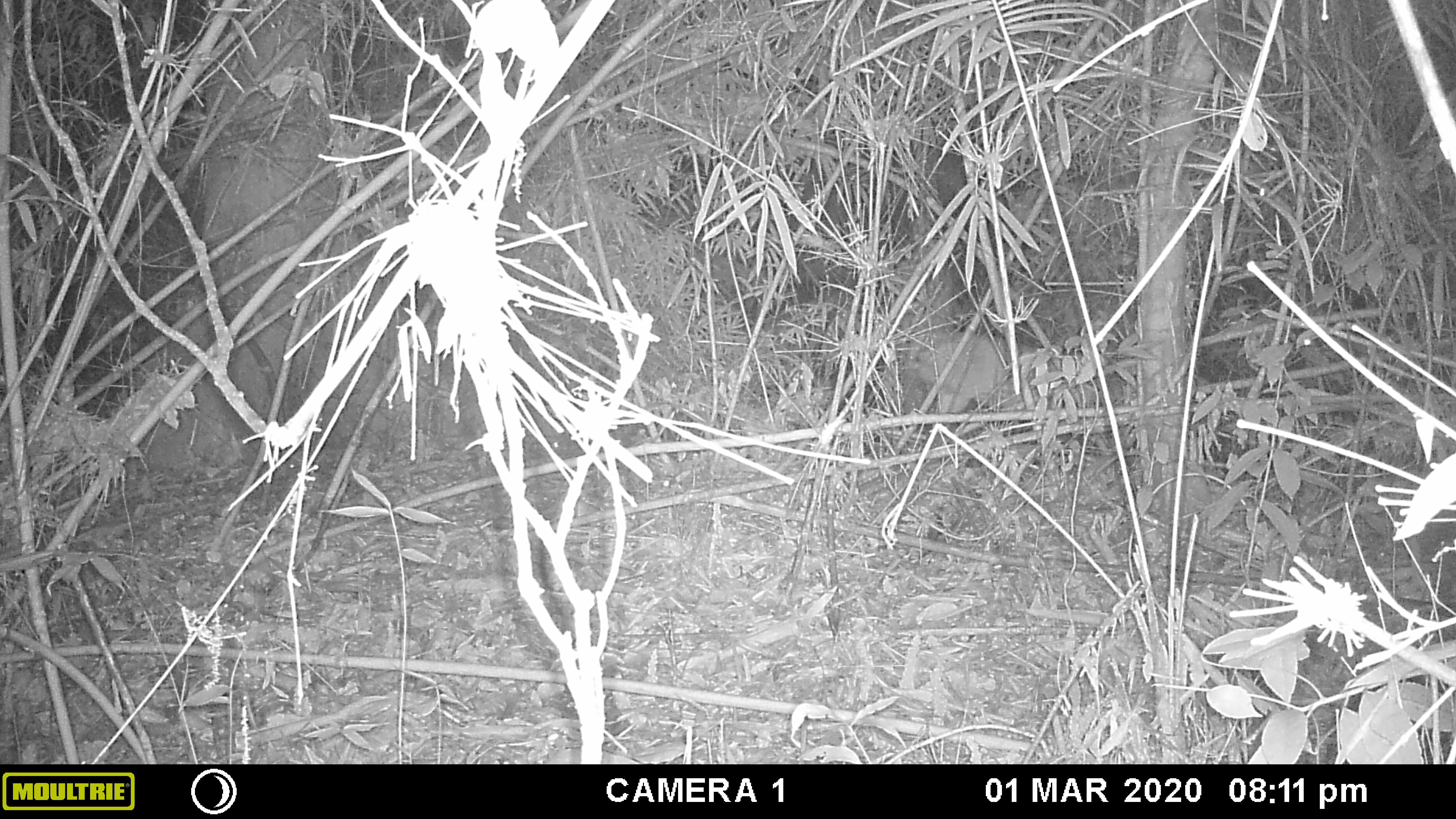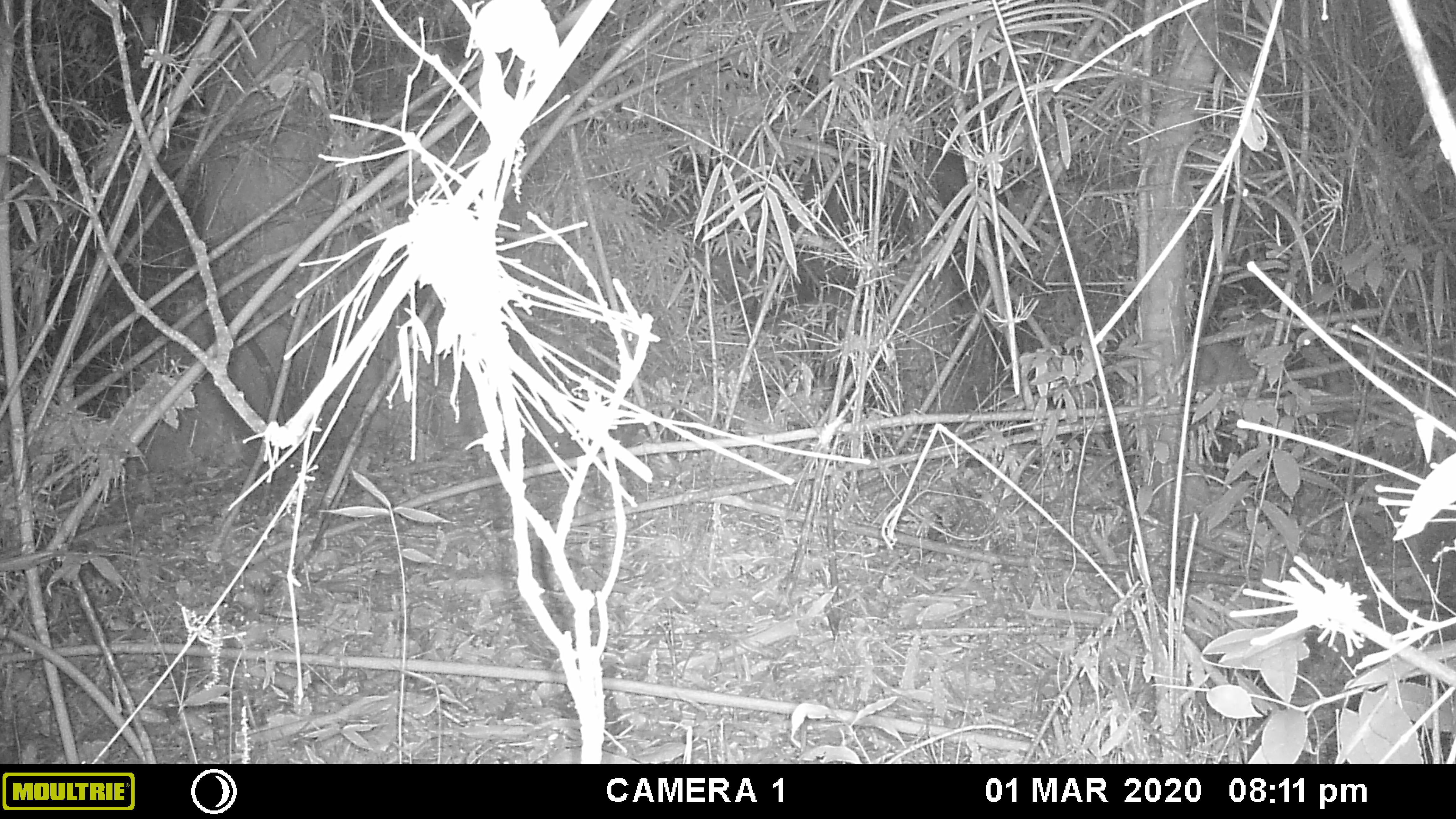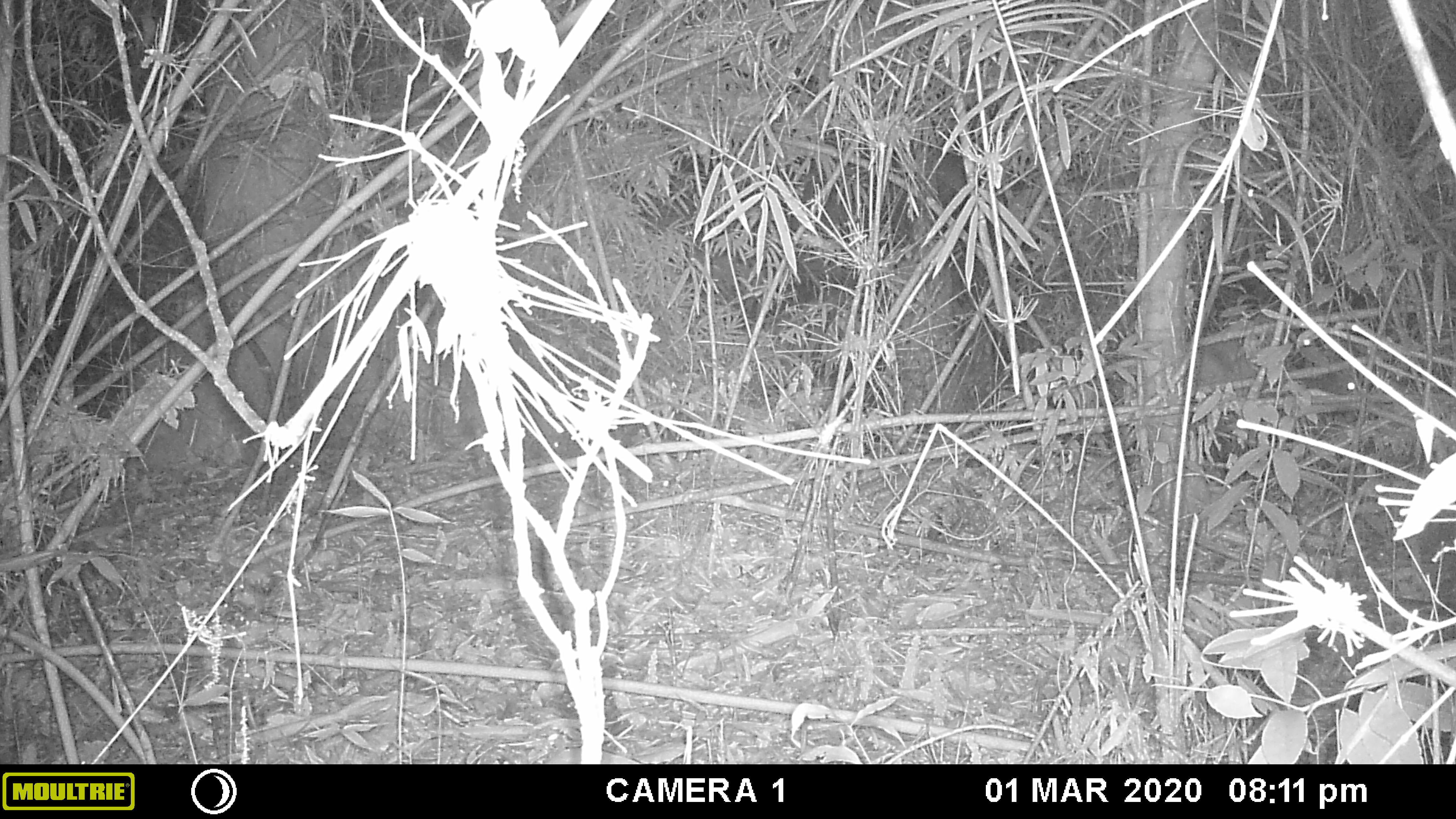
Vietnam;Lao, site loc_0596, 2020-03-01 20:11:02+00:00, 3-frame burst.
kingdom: Animalia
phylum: Chordata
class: Mammalia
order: Artiodactyla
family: Cervidae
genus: Muntiacus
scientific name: Muntiacus rooseveltorum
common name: roosevelt's muntjac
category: roosevelts muntjac group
Roosevelts muntjac group (roosevelt's muntjac) (Muntiacus rooseveltorum). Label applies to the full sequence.